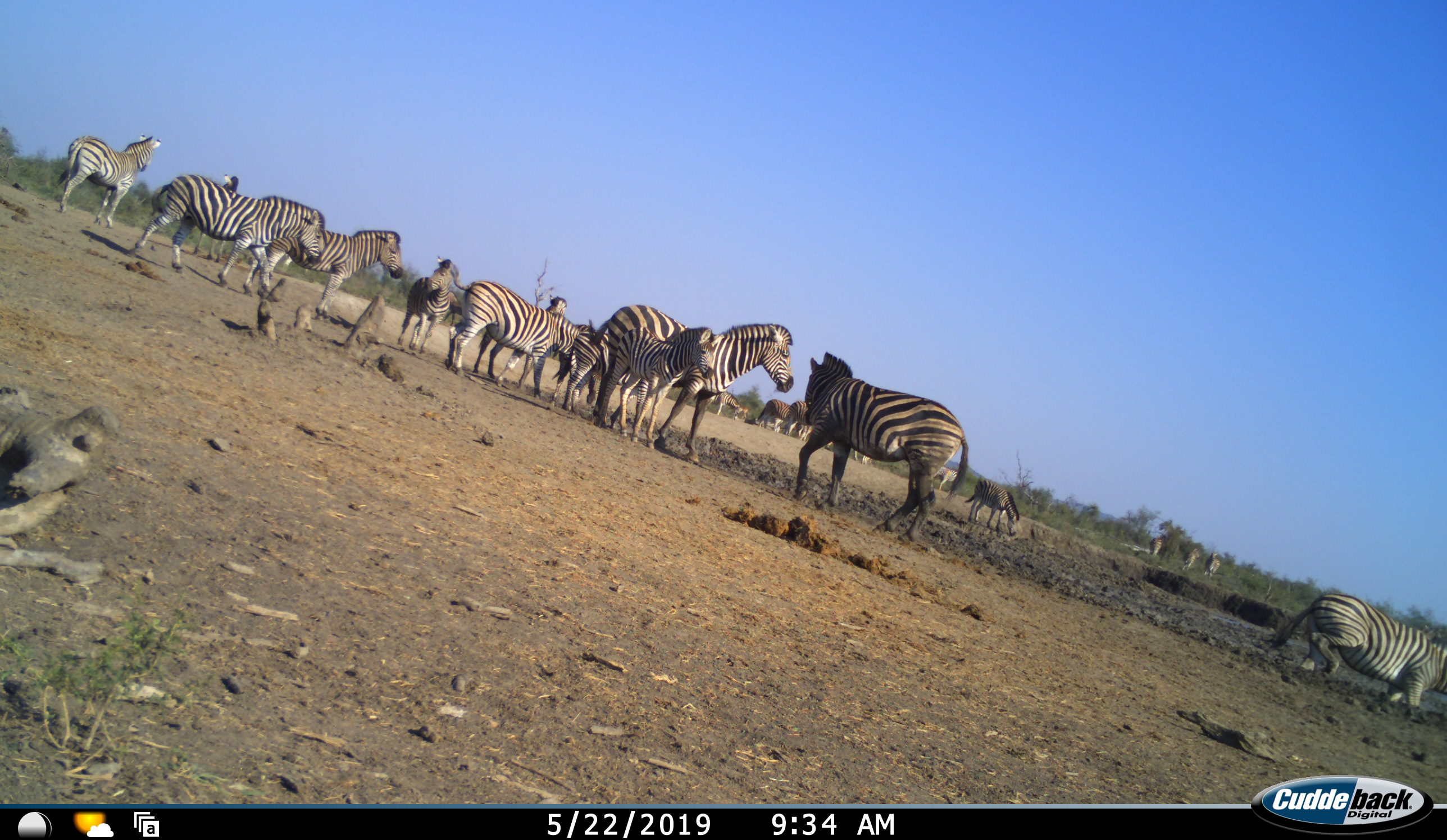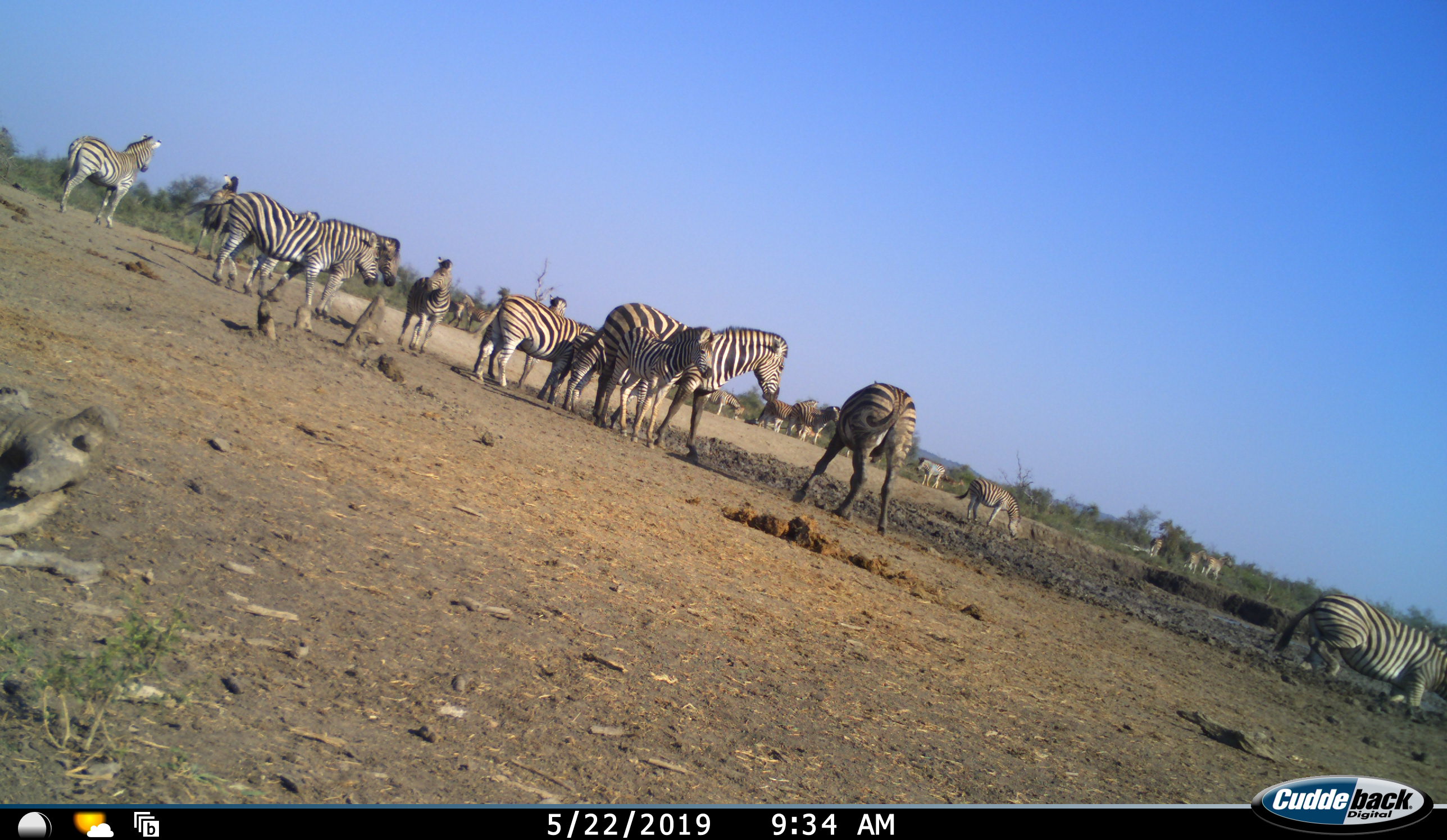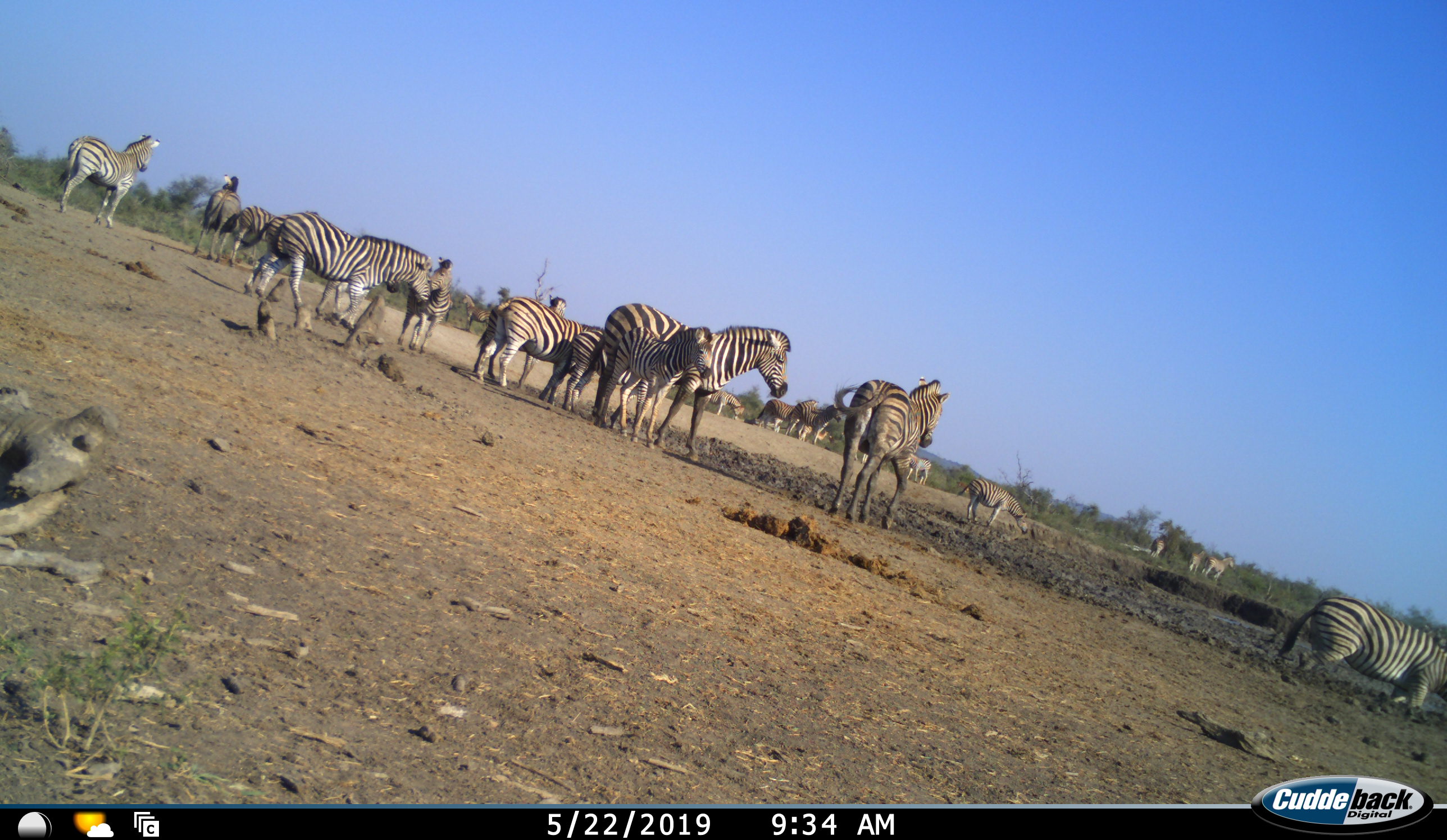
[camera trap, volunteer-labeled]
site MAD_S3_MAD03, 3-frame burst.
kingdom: Animalia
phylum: Chordata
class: Mammalia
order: Perissodactyla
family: Equidae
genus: Equus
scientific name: Equus quagga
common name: plains zebra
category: zebraplains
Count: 11-50.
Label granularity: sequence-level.